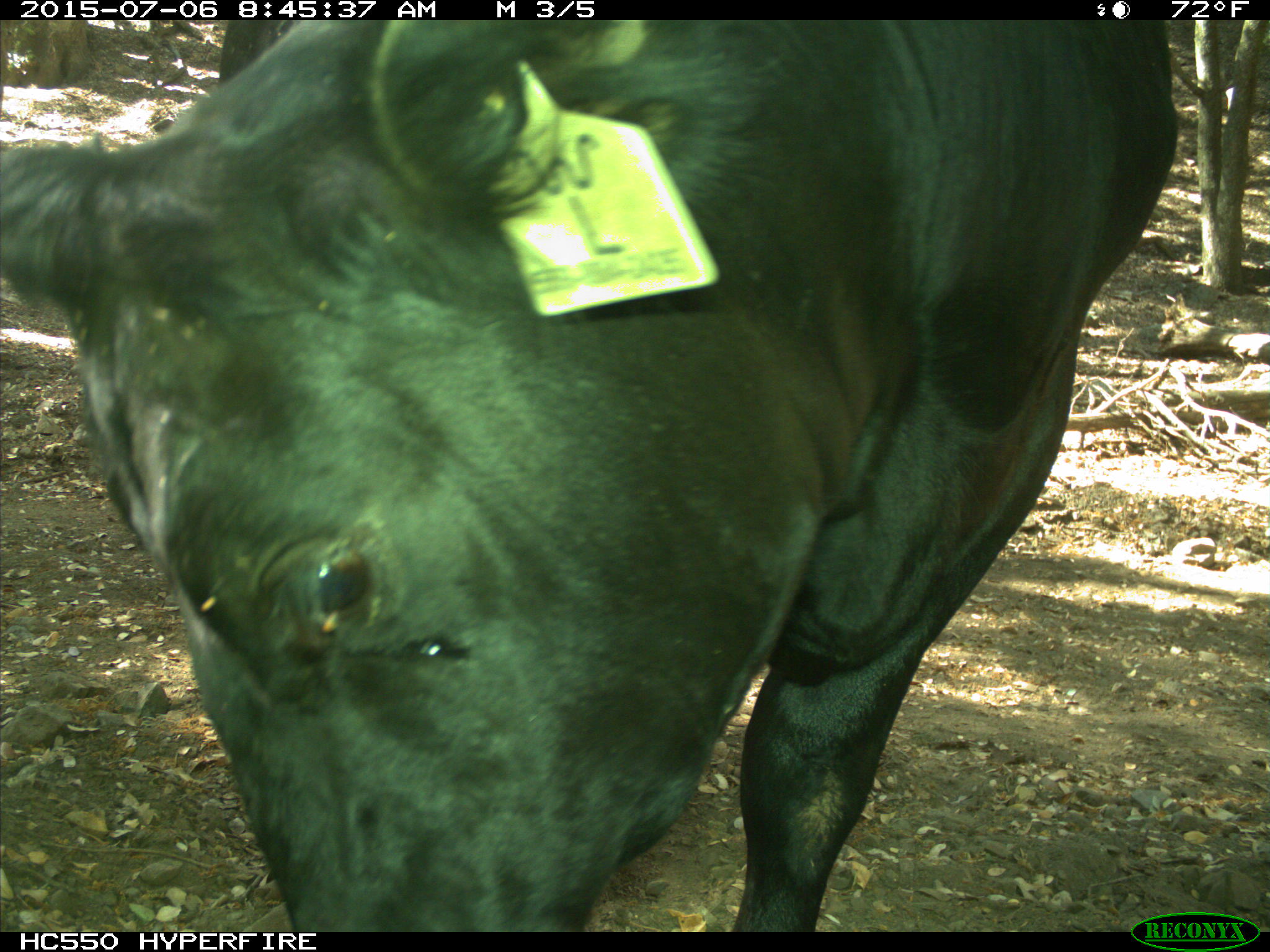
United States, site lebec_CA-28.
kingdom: Animalia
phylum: Chordata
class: Mammalia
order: Artiodactyla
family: Bovidae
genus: Bos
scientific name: Bos taurus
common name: domestic cow